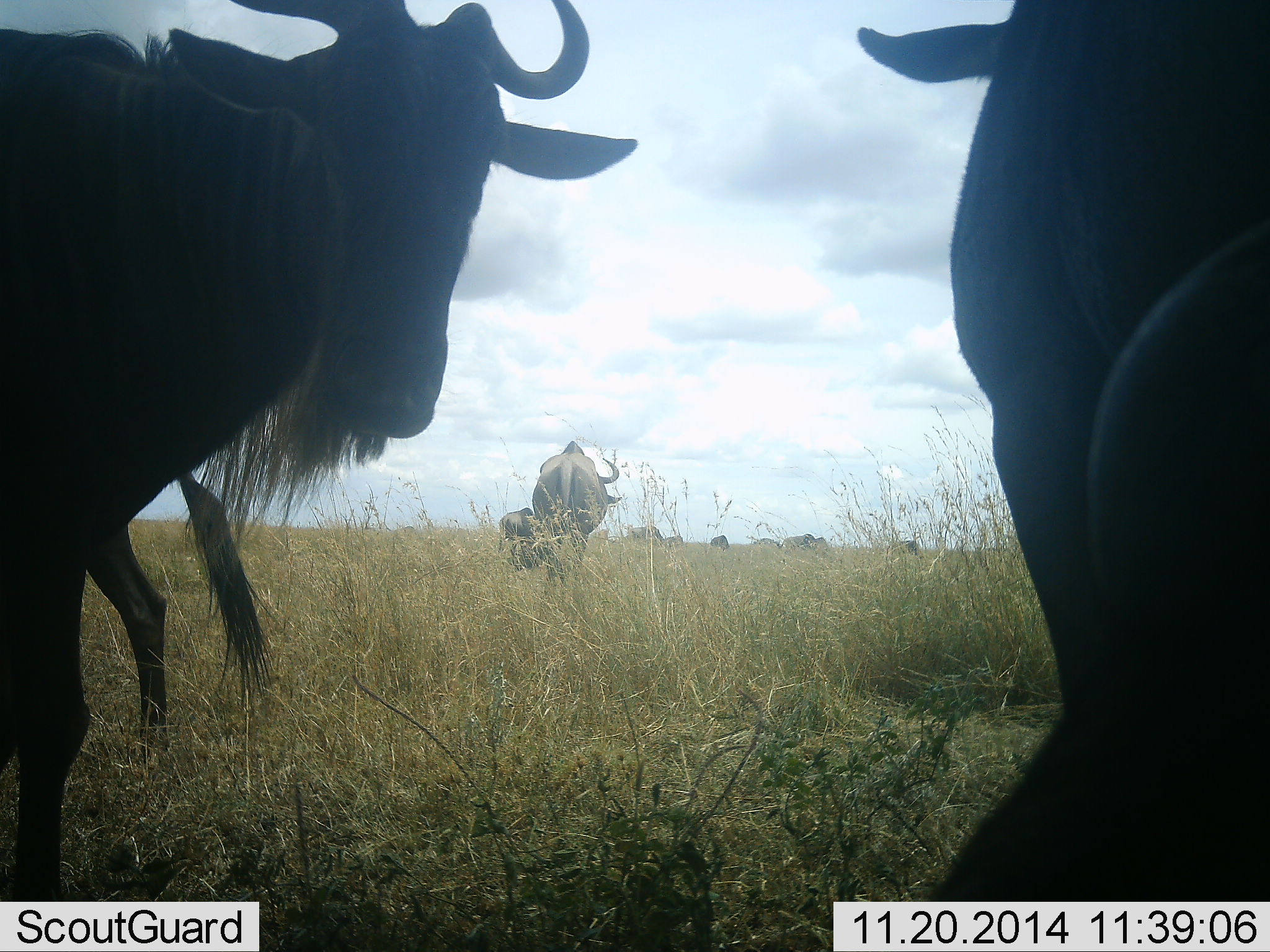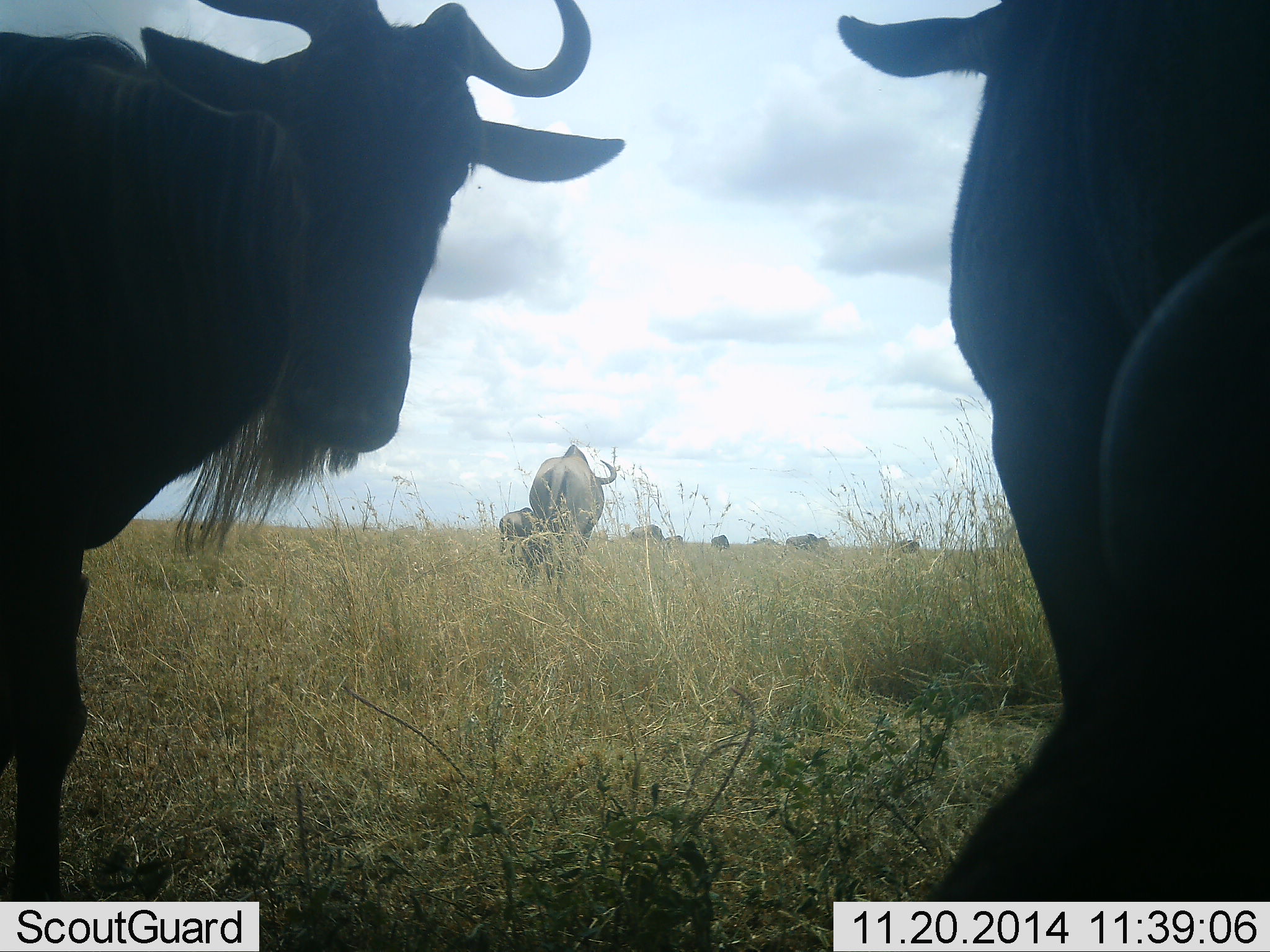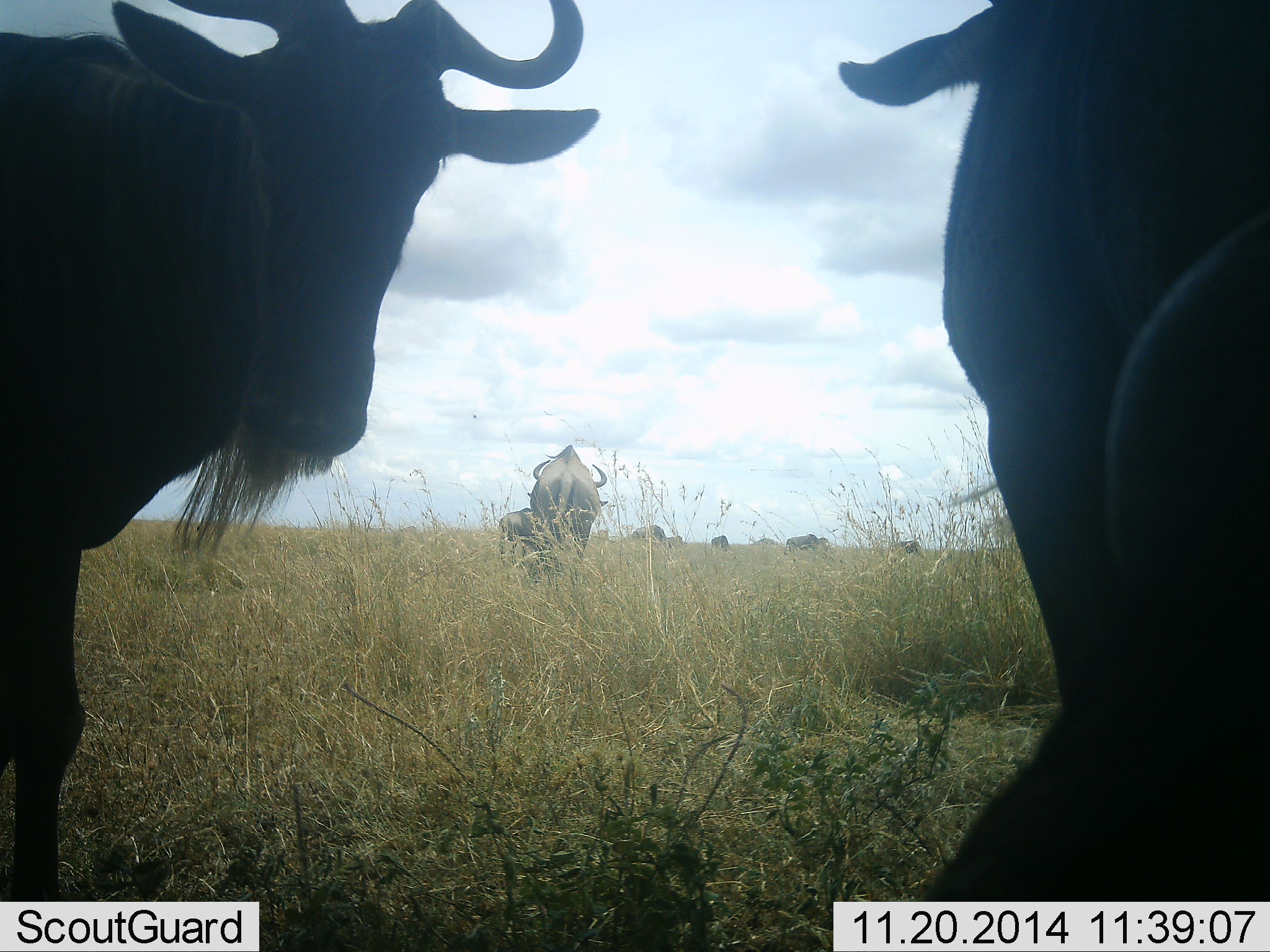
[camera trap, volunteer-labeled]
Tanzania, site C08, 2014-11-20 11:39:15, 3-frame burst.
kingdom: Animalia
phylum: Chordata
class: Mammalia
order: Artiodactyla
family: Bovidae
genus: Connochaetes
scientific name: Connochaetes taurinus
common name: blue wildebeest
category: wildebeest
Wildebeest (blue wildebeest) (Connochaetes taurinus), count 4. Behavior (volunteer vote fractions): standing 73%, resting 0%, moving 55%, interacting 0%. Young present (vote fraction): 0%. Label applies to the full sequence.